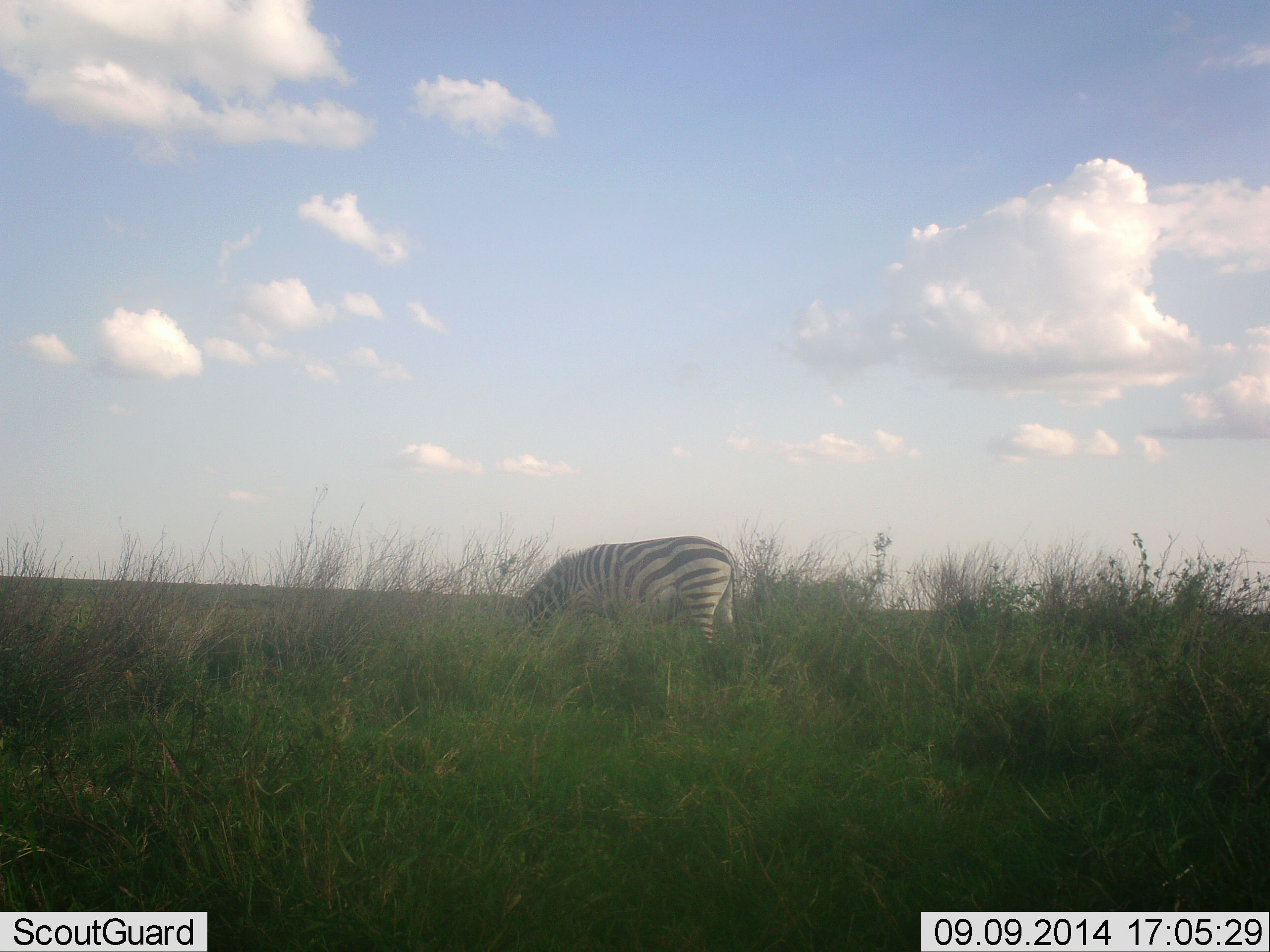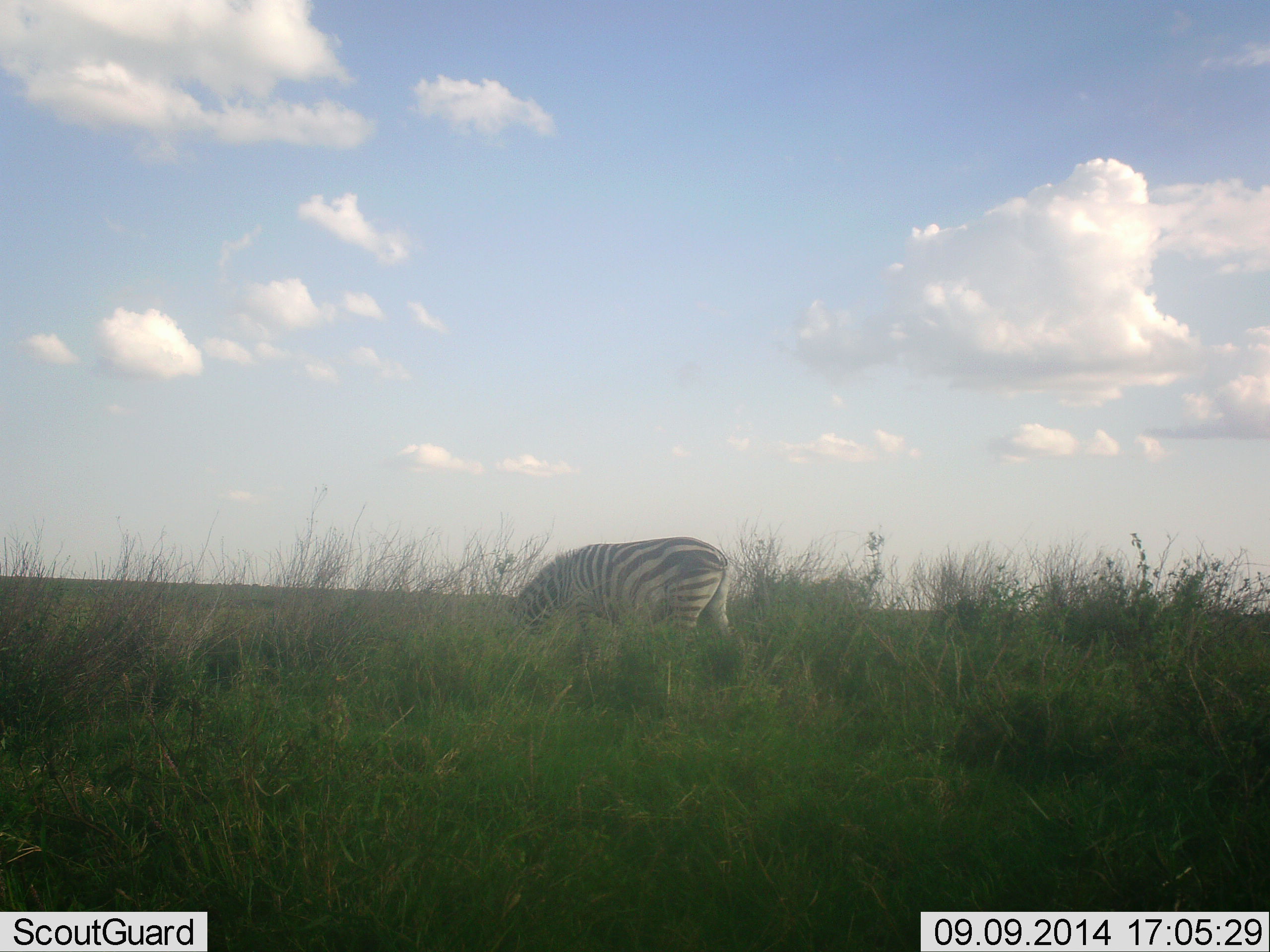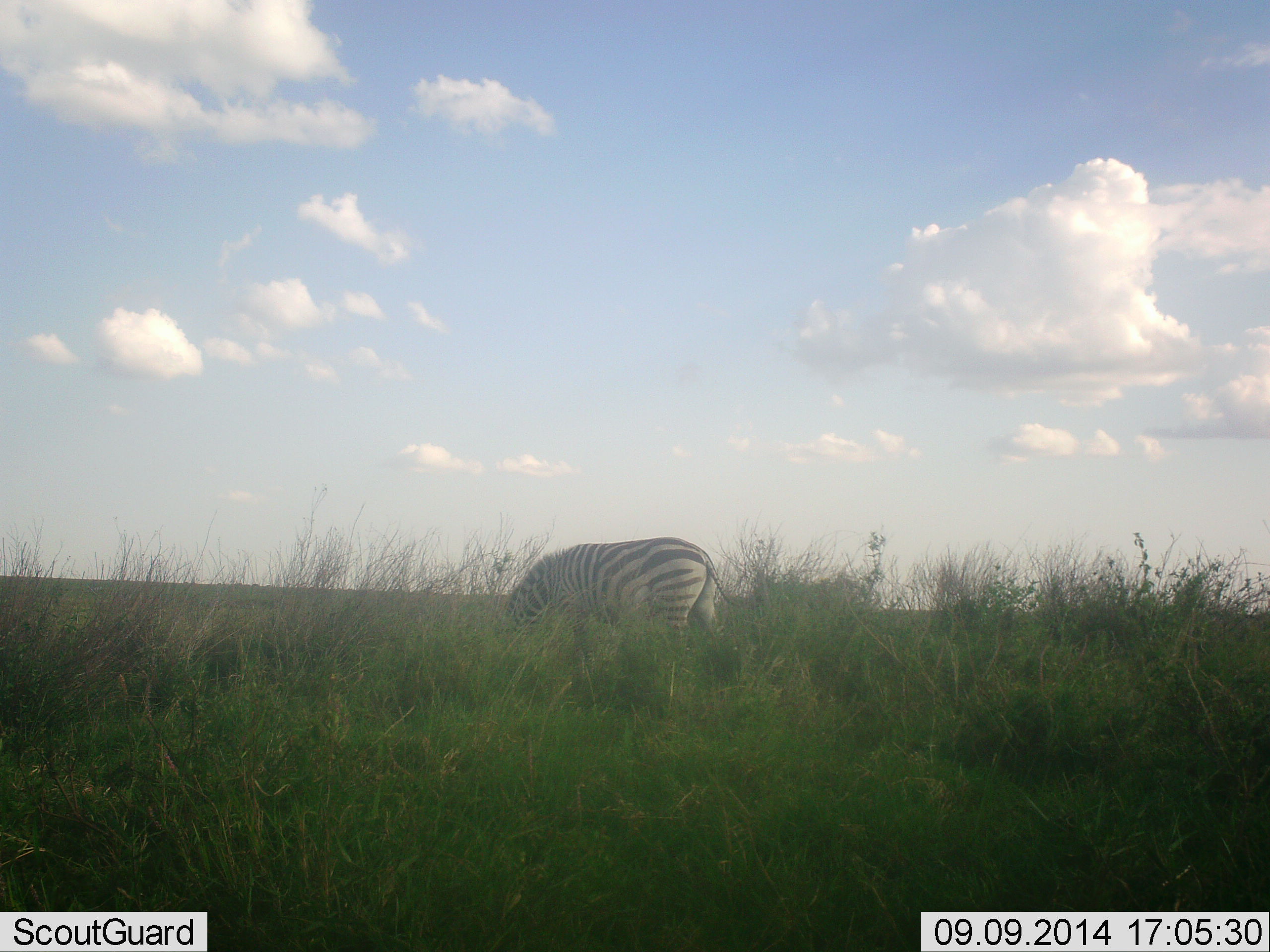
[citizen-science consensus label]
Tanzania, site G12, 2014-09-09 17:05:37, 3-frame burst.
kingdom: Animalia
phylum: Chordata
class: Mammalia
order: Perissodactyla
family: Equidae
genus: Equus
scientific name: Equus quagga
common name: plains zebra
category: zebra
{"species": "zebra (plains zebra) (Equus quagga)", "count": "1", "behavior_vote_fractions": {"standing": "20%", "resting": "0%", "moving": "0%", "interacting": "0%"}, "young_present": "0%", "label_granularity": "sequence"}